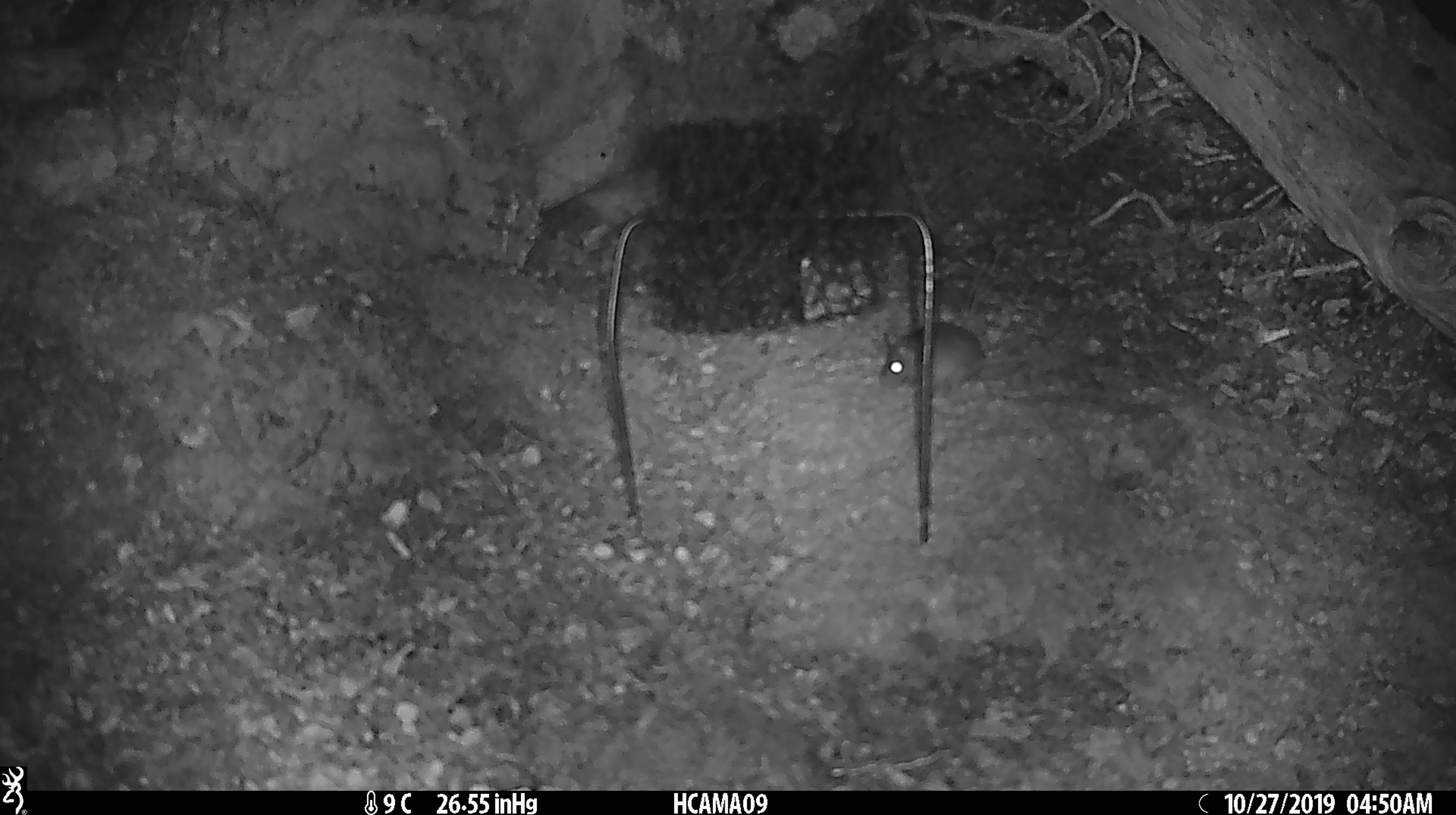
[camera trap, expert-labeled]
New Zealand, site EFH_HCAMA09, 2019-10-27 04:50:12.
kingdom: Animalia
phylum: Chordata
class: Mammalia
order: Rodentia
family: Muridae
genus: Mus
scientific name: Mus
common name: mouse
Mouse (Mus).